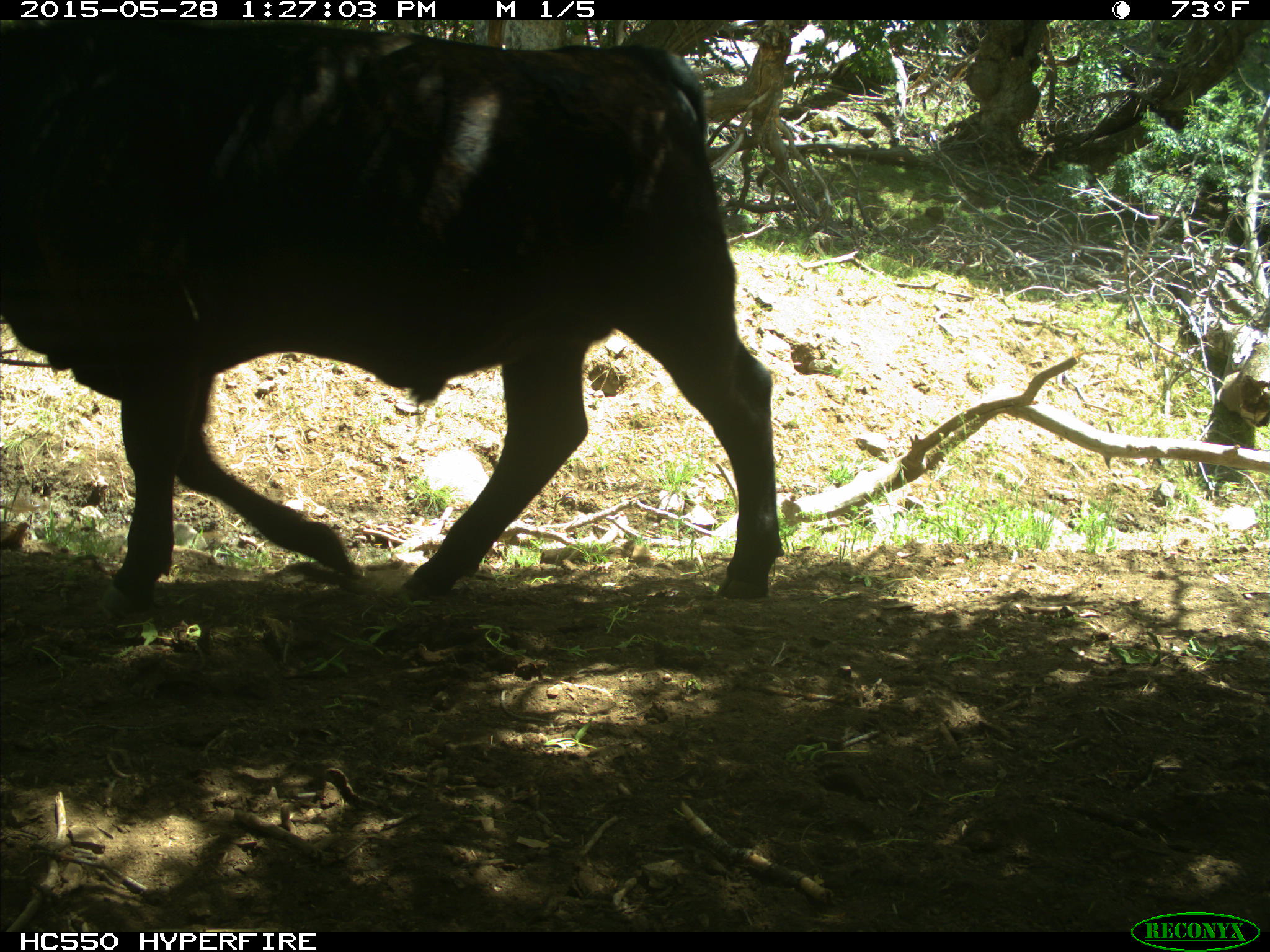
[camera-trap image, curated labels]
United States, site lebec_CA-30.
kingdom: Animalia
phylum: Chordata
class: Mammalia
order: Artiodactyla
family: Bovidae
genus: Bos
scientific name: Bos taurus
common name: domestic cow